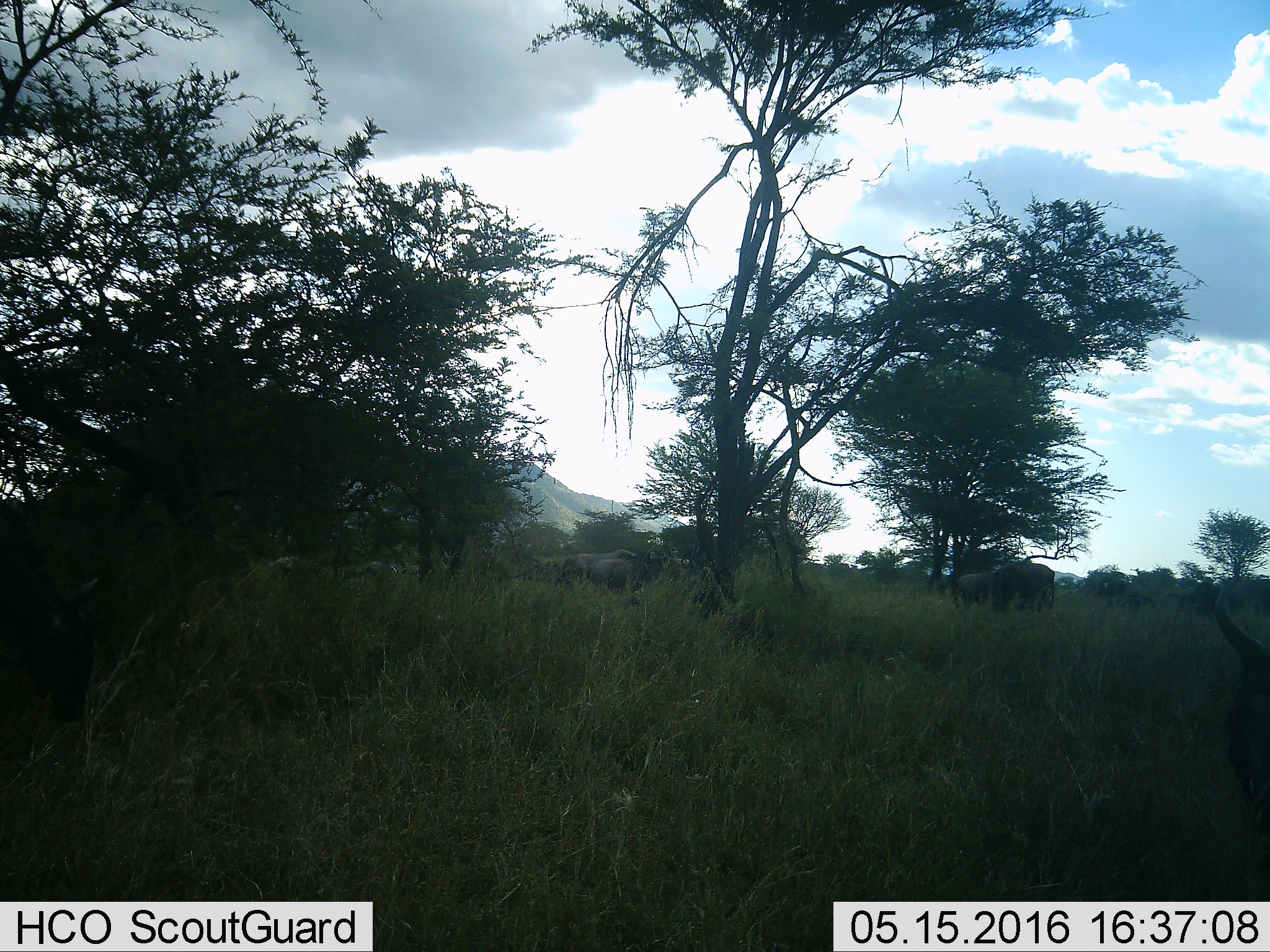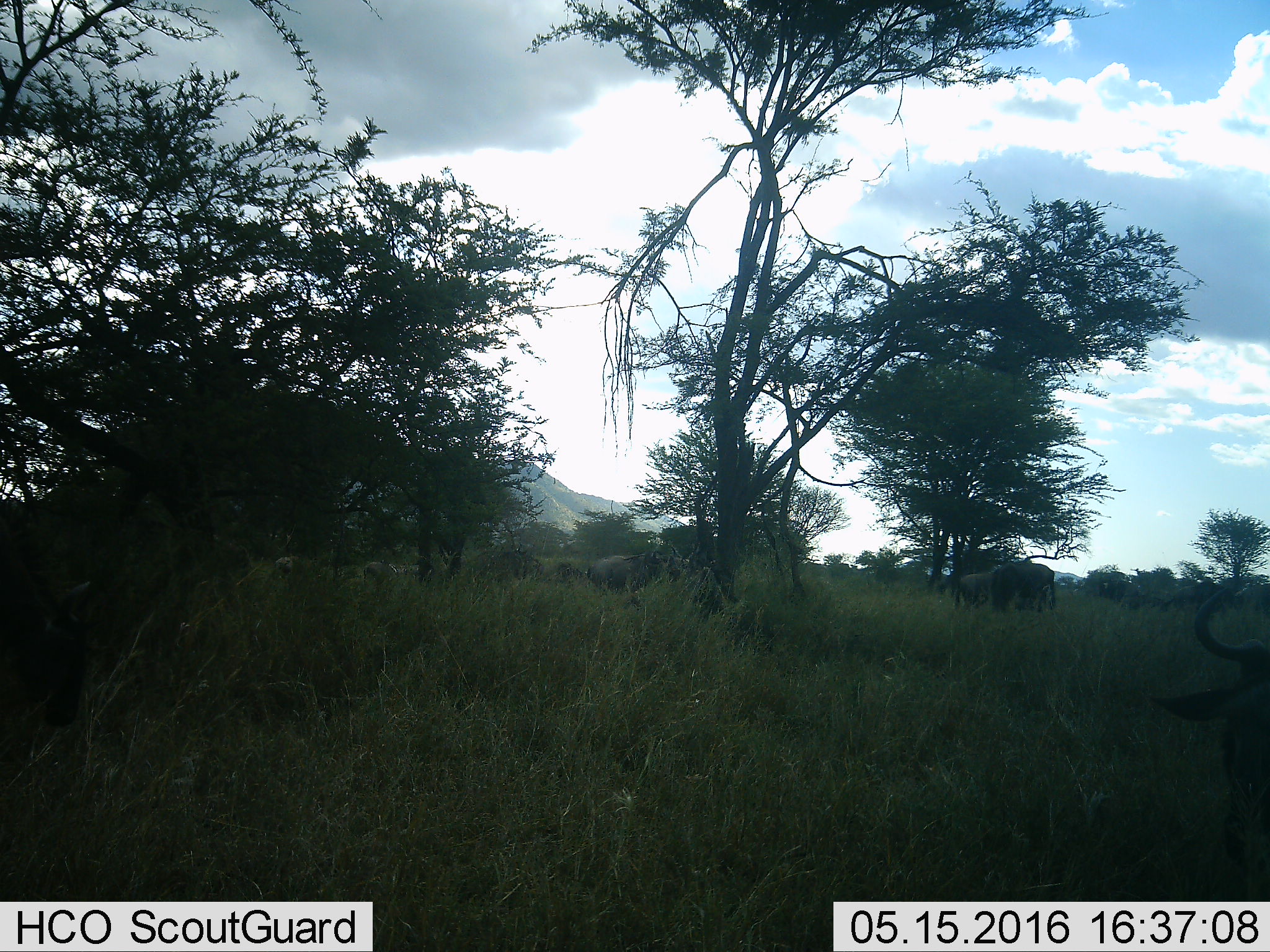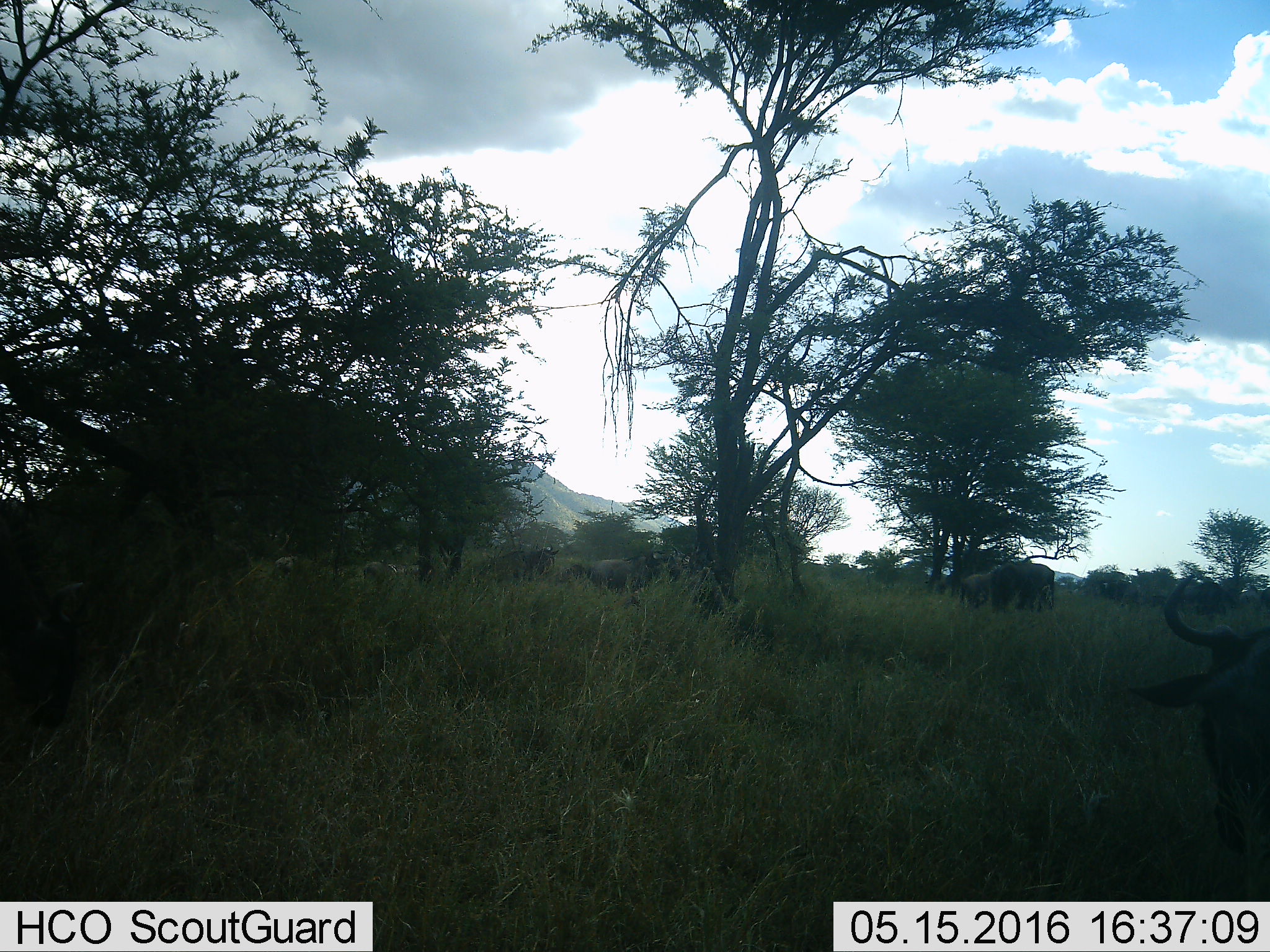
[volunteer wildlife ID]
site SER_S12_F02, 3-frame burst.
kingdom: Animalia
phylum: Chordata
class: Mammalia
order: Artiodactyla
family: Bovidae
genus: Connochaetes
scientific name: Connochaetes taurinus taurinus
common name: blue wildebeest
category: wildebeestblue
Wildebeestblue (blue wildebeest) (Connochaetes taurinus taurinus), count 10. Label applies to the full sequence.